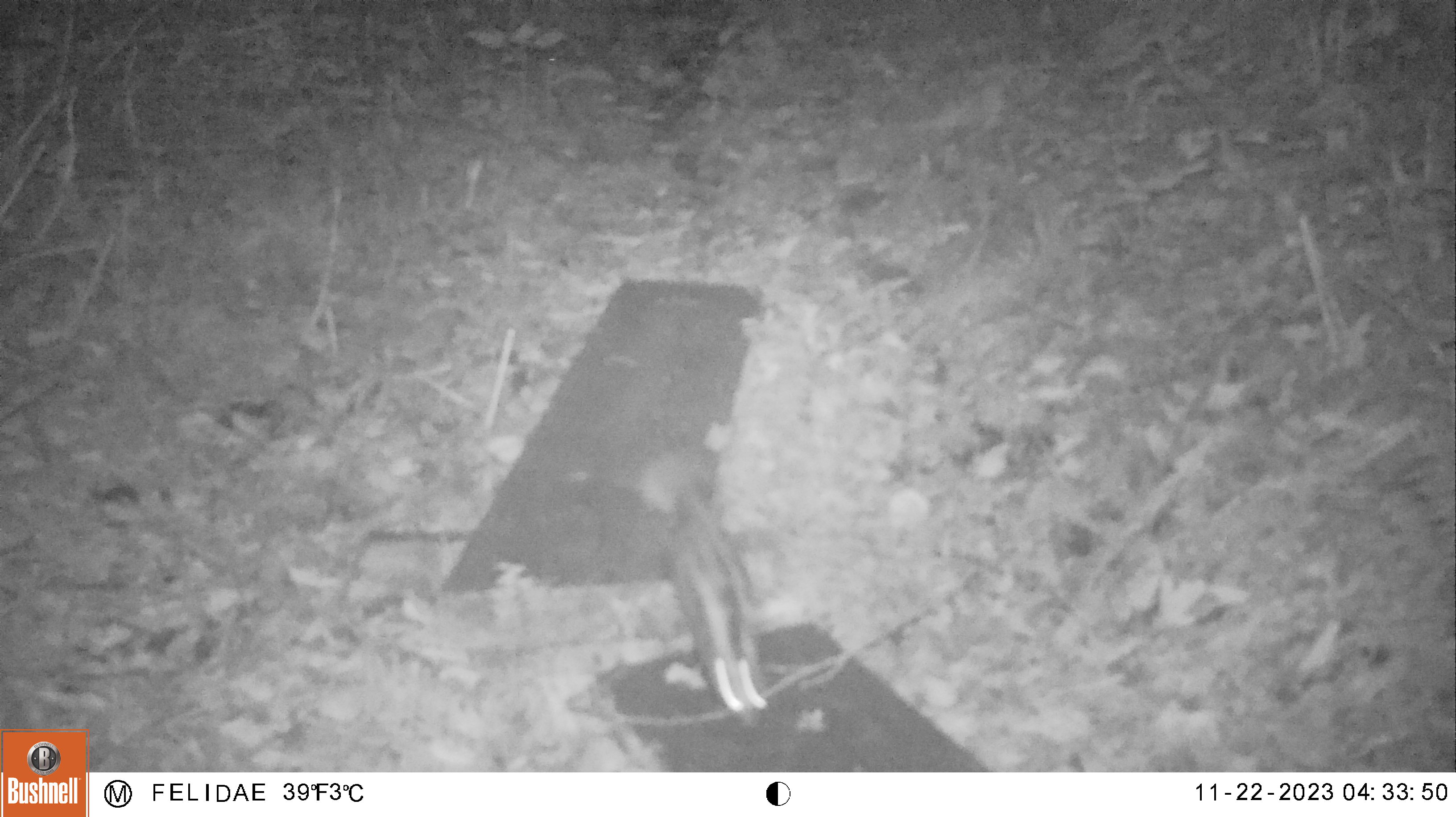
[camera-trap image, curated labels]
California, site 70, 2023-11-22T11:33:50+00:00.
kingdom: Animalia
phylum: Chordata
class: Mammalia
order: Carnivora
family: Mephitidae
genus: Mephitis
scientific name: Mephitis mephitis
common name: striped skunk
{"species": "striped skunk (Mephitis mephitis)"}